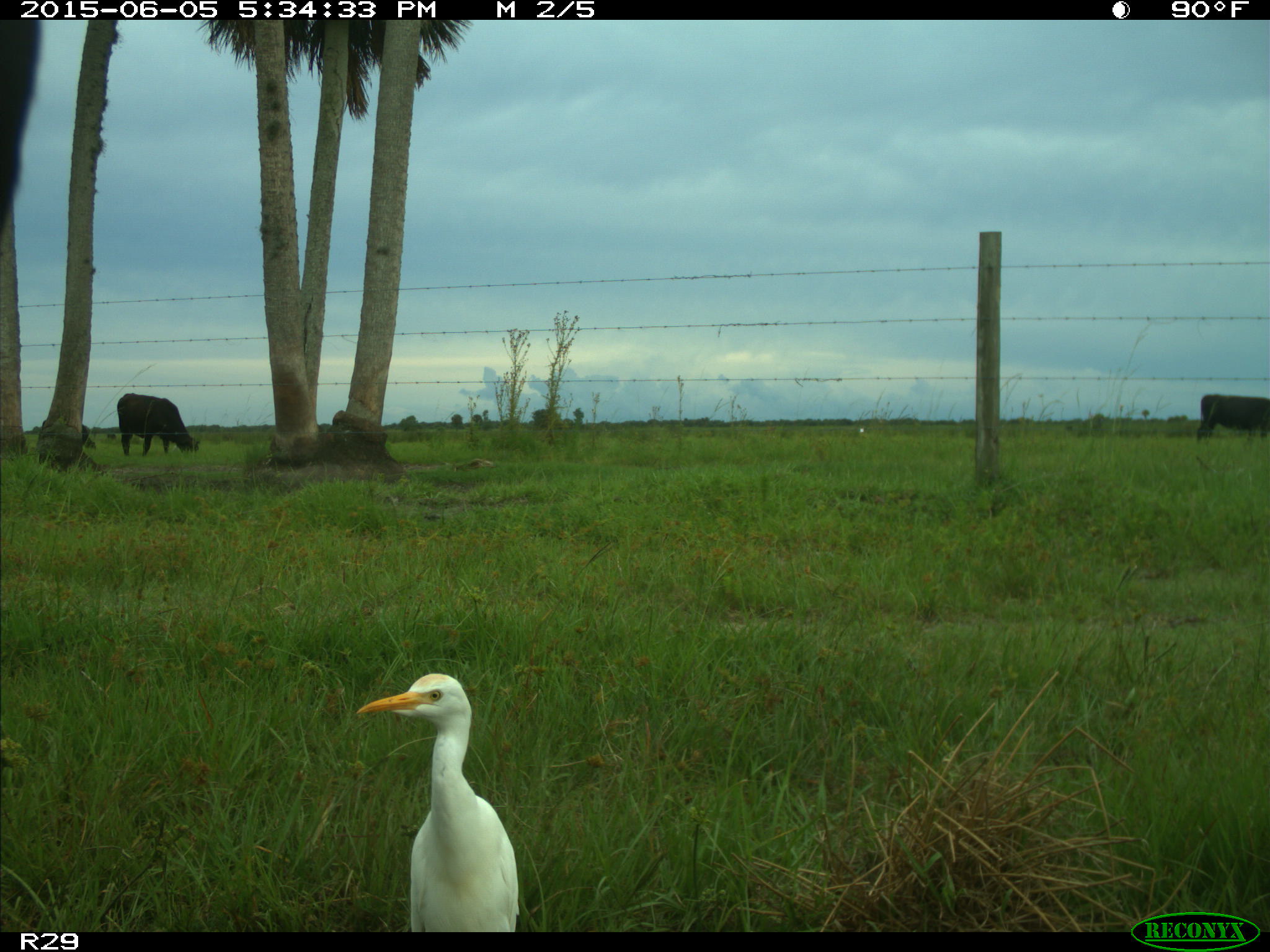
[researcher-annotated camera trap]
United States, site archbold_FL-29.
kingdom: Animalia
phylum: Chordata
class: Mammalia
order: Artiodactyla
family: Bovidae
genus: Bos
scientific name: Bos taurus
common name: domestic cow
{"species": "Bos taurus (domestic cow)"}